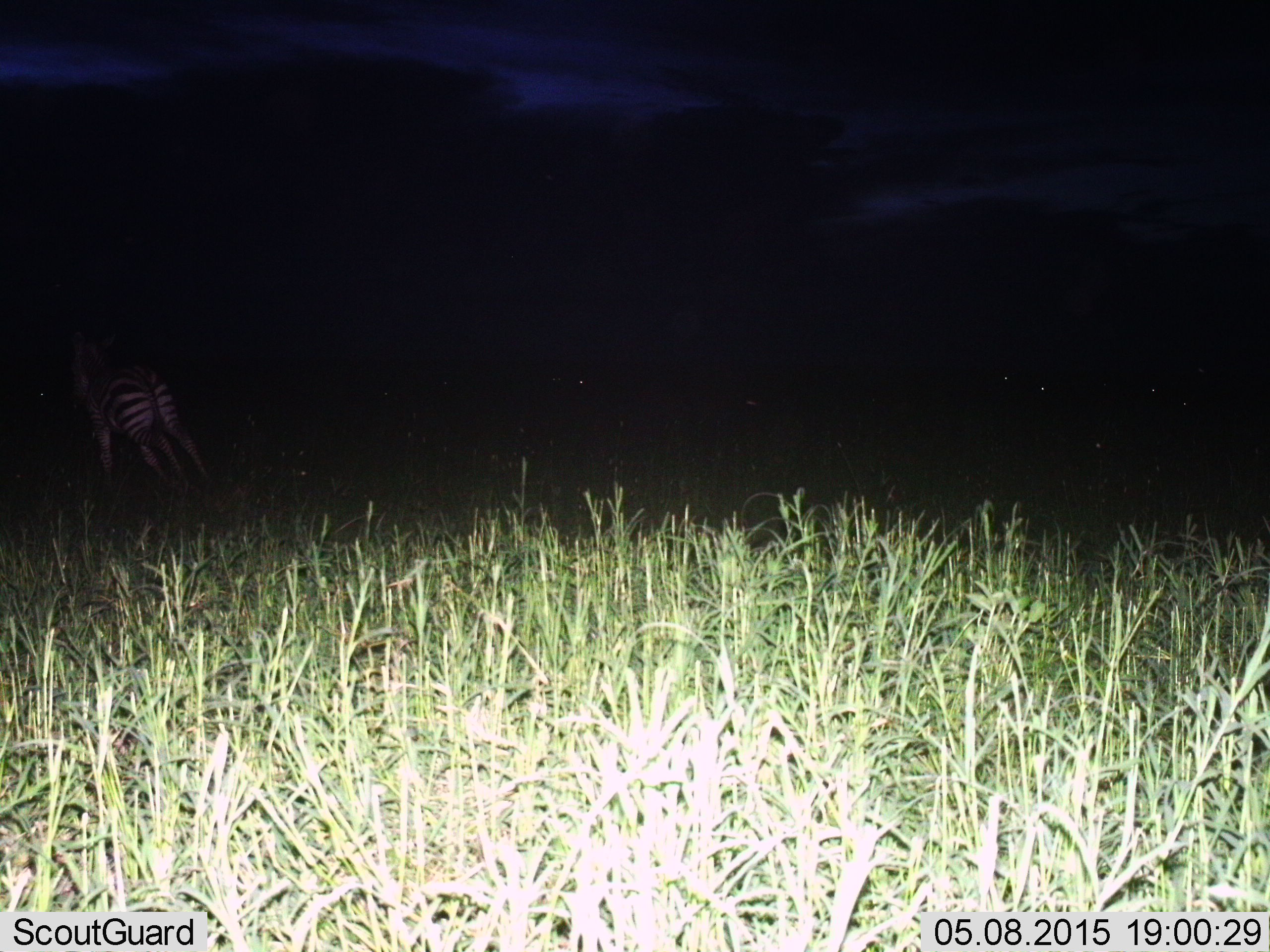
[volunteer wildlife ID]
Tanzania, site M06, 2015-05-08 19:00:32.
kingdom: Animalia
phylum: Chordata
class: Mammalia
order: Perissodactyla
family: Equidae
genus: Equus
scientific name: Equus quagga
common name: plains zebra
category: zebra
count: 1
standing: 30%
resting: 0%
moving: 70%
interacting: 0%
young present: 0%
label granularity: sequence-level